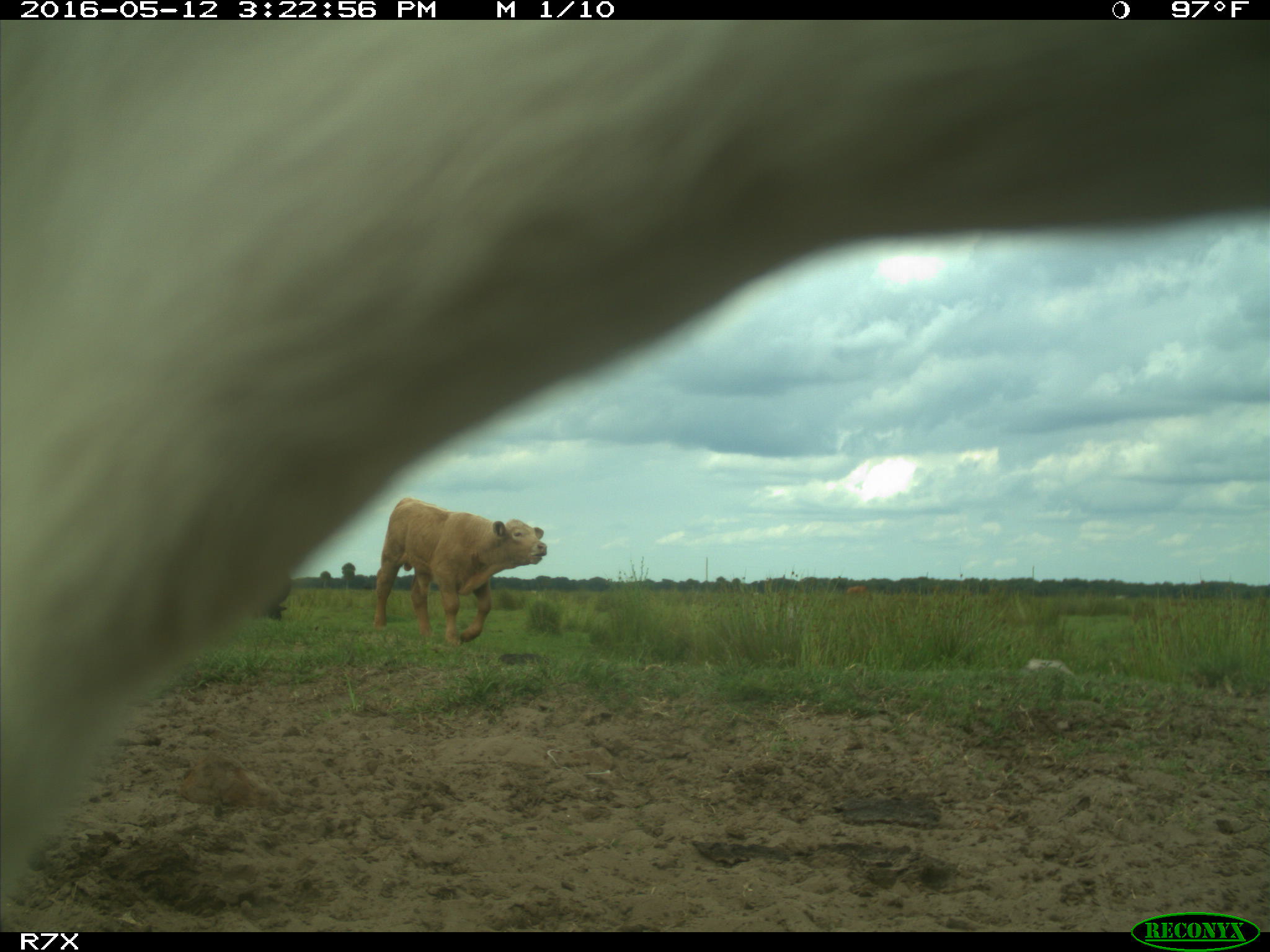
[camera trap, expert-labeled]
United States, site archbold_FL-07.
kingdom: Animalia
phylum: Chordata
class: Mammalia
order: Artiodactyla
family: Bovidae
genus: Bos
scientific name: Bos taurus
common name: domestic cow